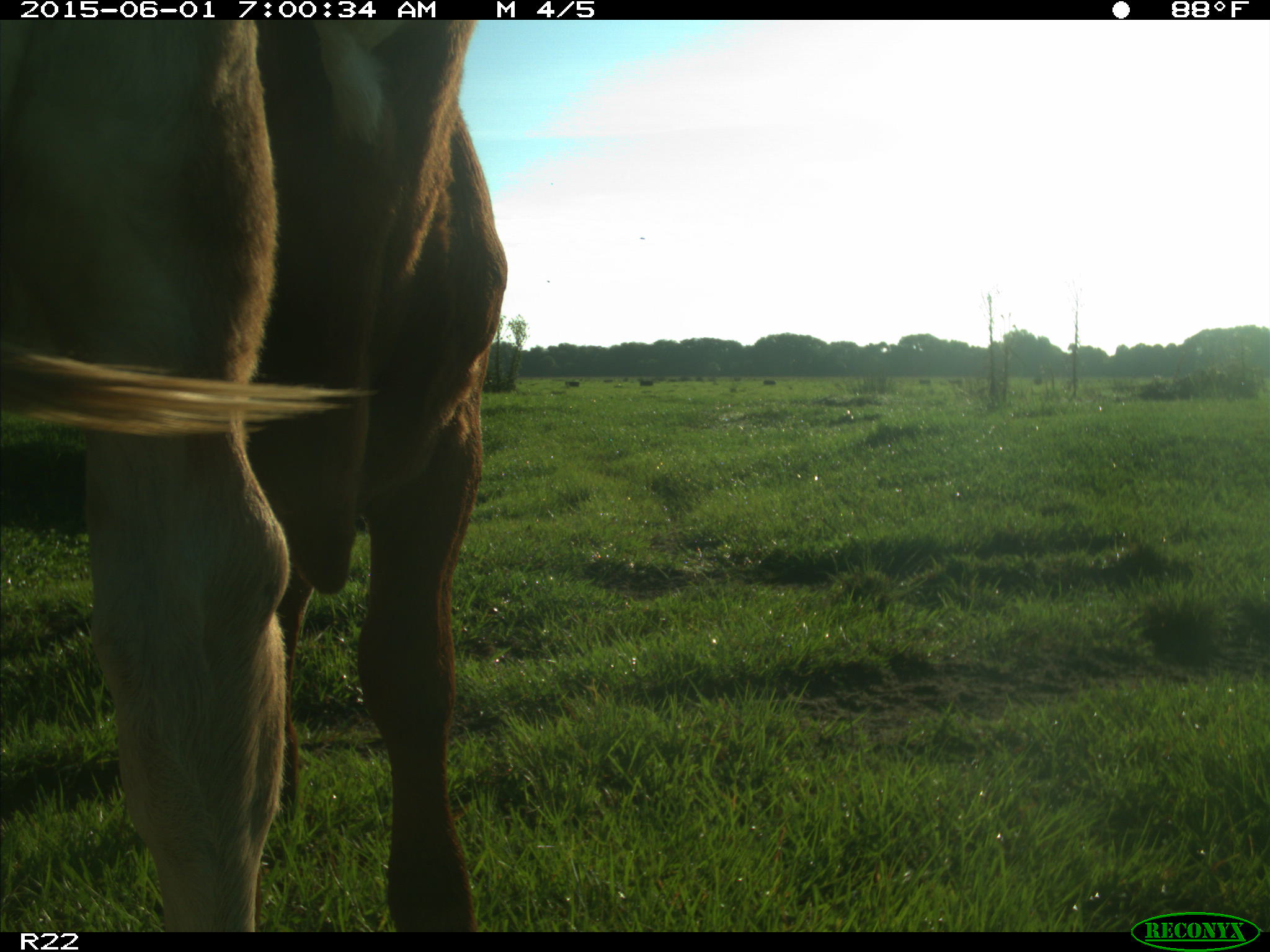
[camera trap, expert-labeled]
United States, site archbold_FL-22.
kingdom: Animalia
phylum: Chordata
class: Mammalia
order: Artiodactyla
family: Bovidae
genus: Bos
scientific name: Bos taurus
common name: domestic cow